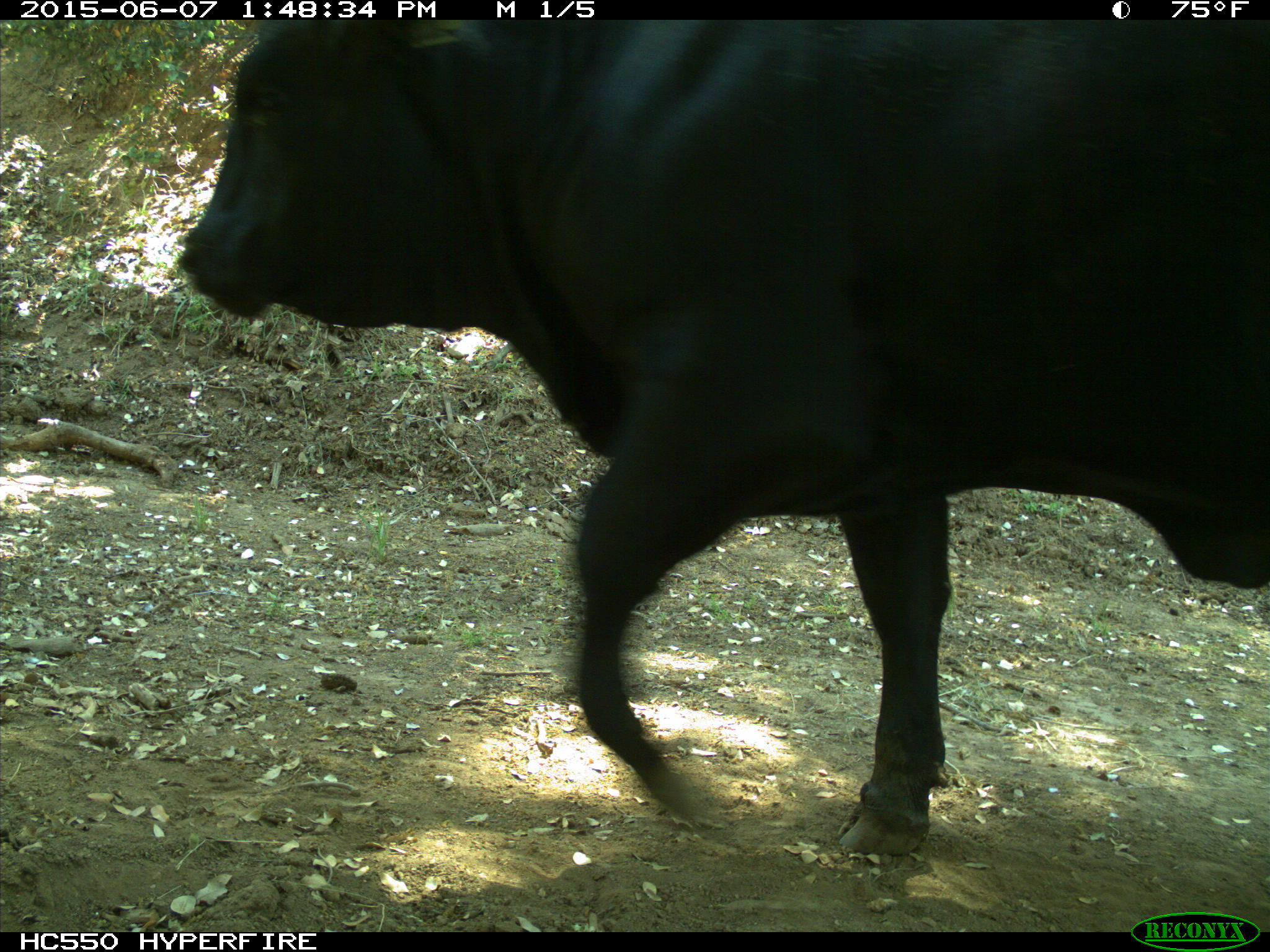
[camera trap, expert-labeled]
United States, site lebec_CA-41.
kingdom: Animalia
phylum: Chordata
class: Mammalia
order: Artiodactyla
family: Bovidae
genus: Bos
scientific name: Bos taurus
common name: domestic cow